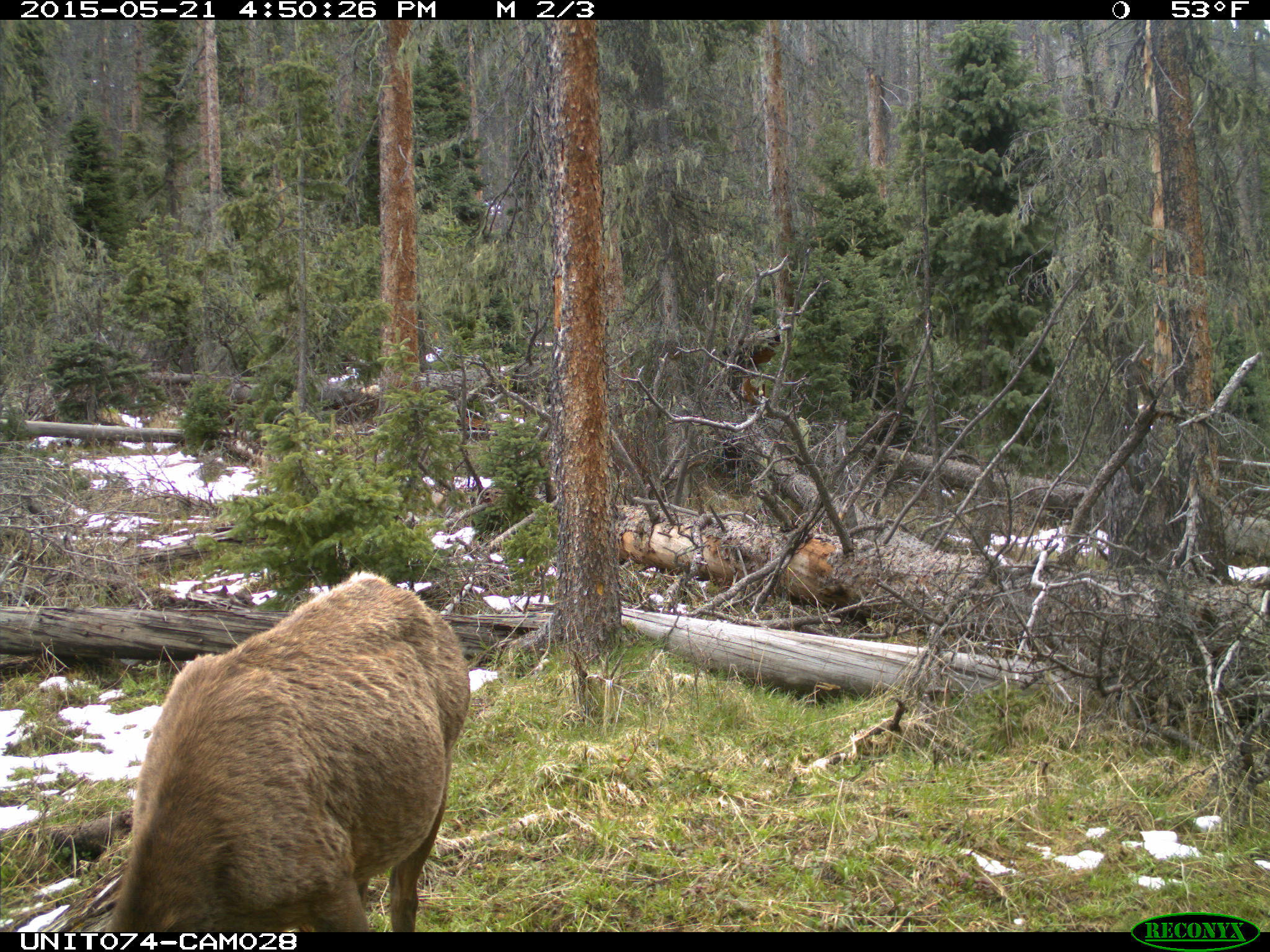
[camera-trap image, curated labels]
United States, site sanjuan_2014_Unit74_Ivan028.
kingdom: Animalia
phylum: Chordata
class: Mammalia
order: Artiodactyla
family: Cervidae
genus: Cervus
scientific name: Cervus elaphus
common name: red deer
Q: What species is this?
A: Cervus elaphus (red deer).